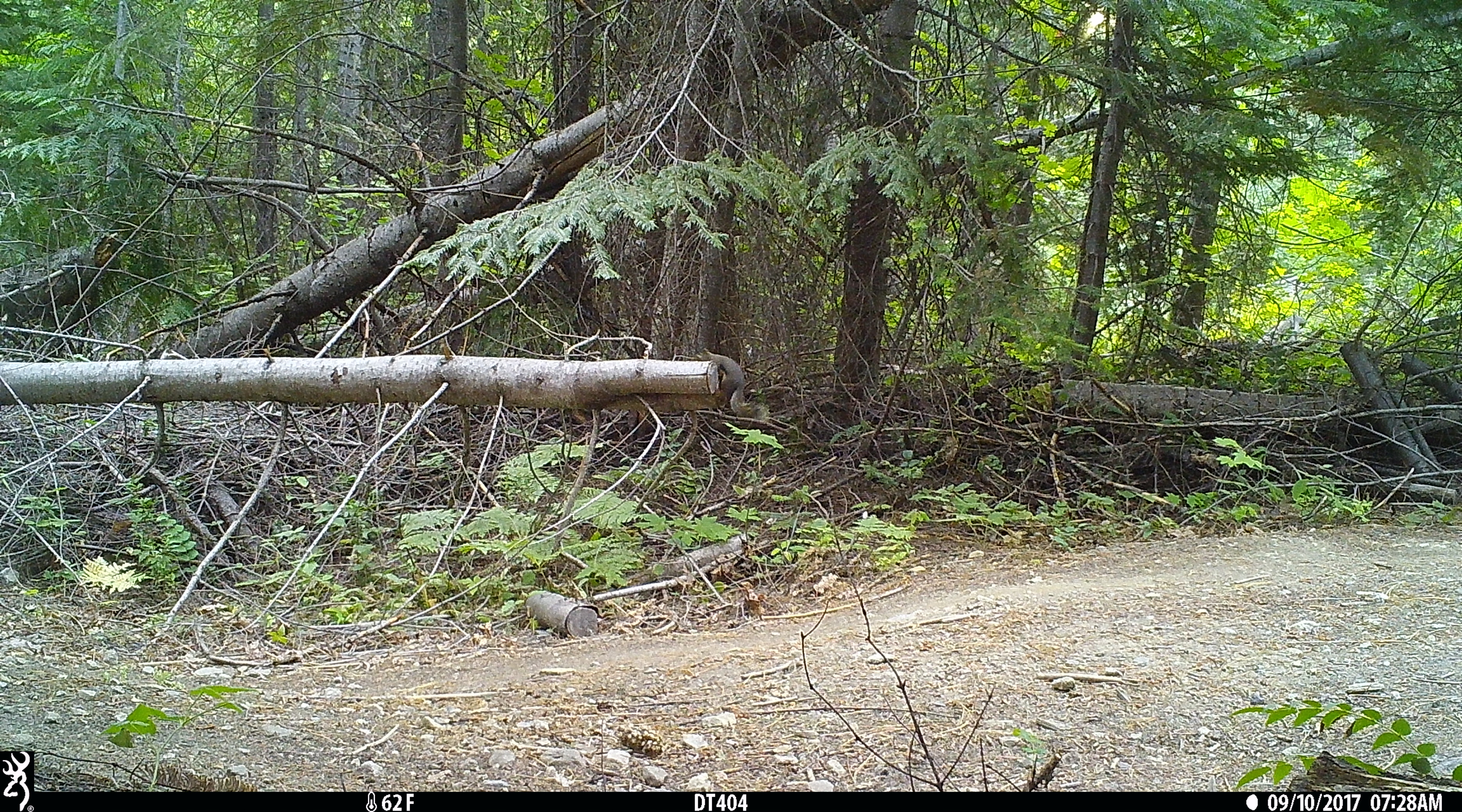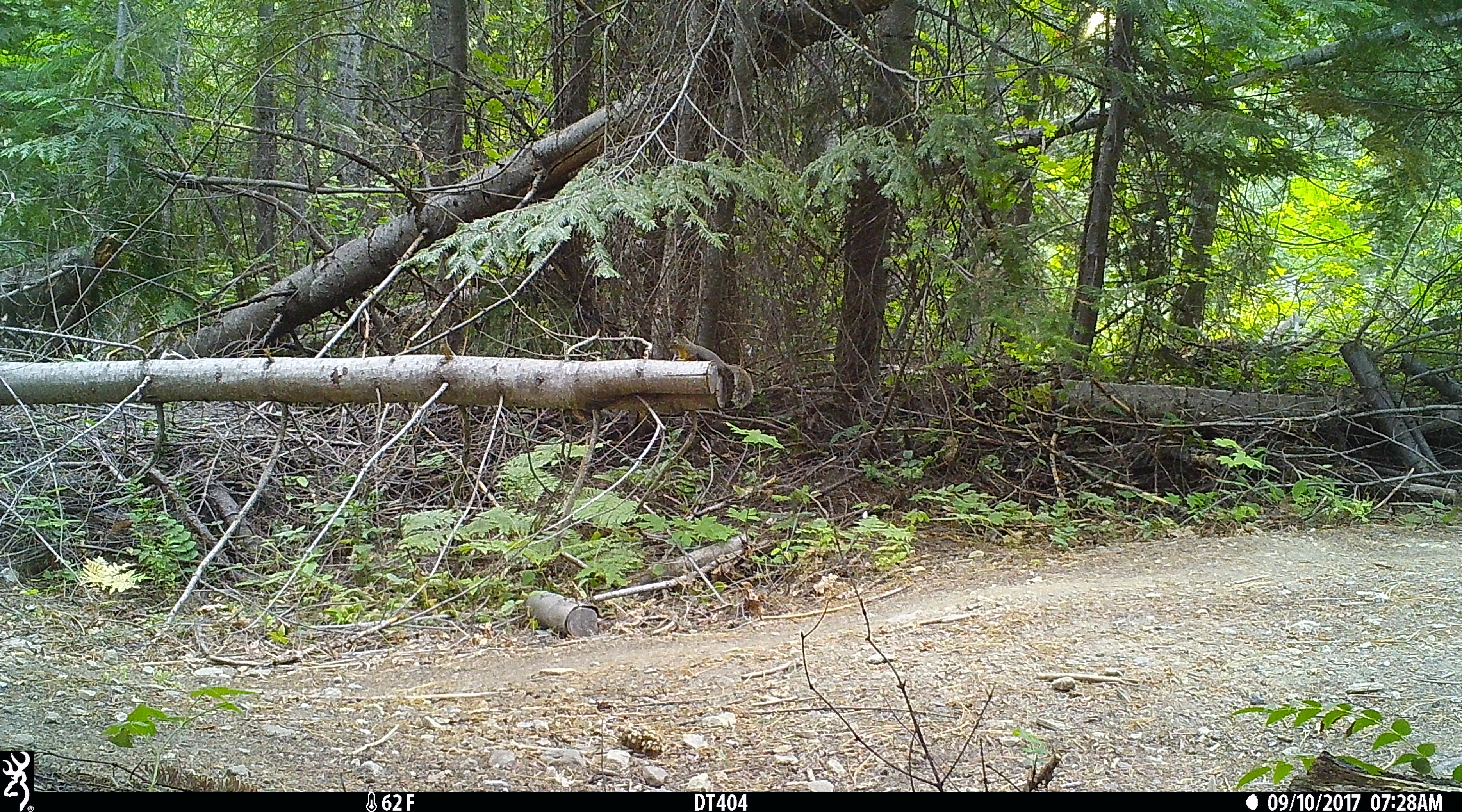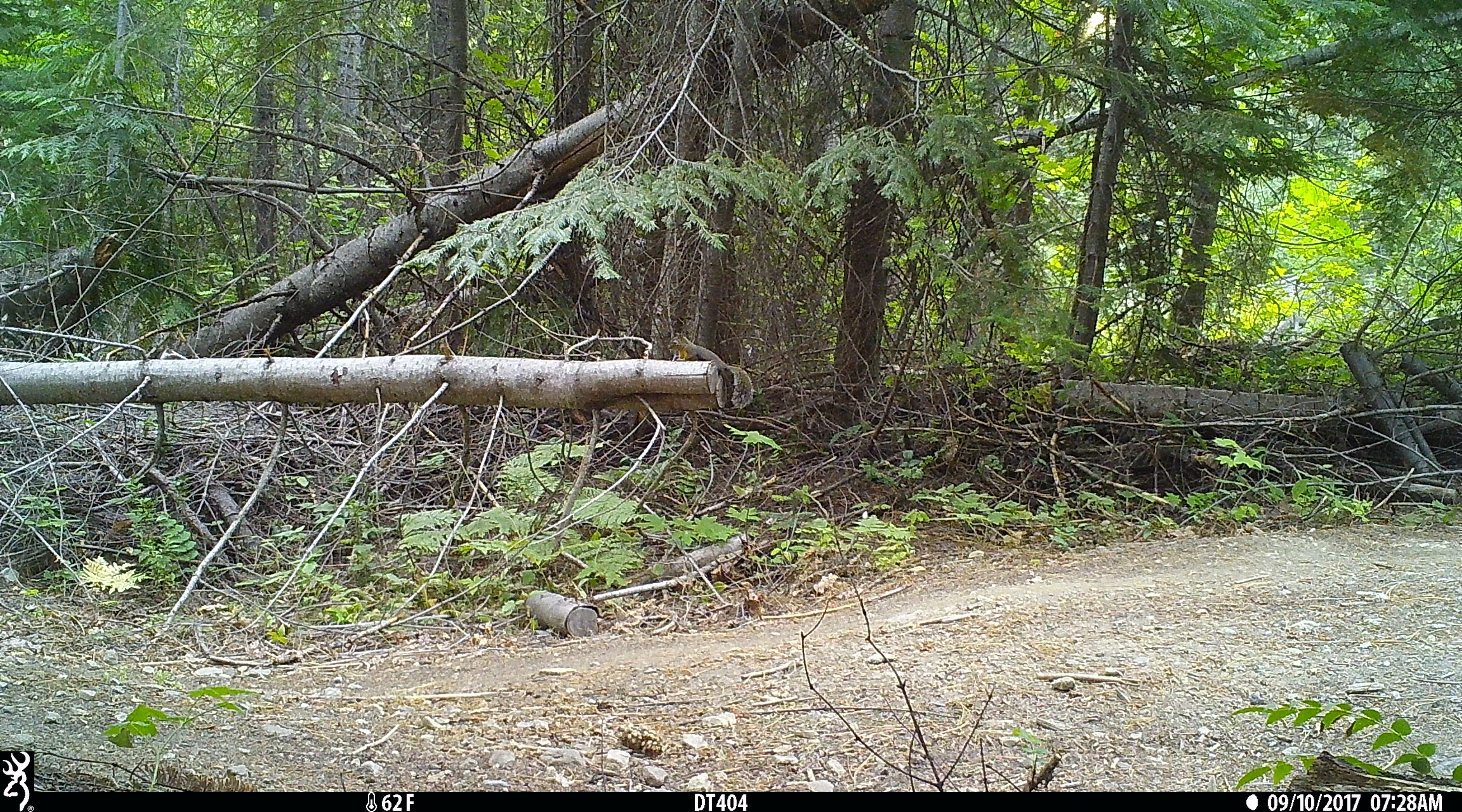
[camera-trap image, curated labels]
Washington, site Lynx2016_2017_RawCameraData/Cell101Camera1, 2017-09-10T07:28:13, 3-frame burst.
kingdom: Animalia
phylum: Chordata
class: Mammalia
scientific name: Mammalia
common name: small mammal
Small mammal (Mammalia). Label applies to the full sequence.